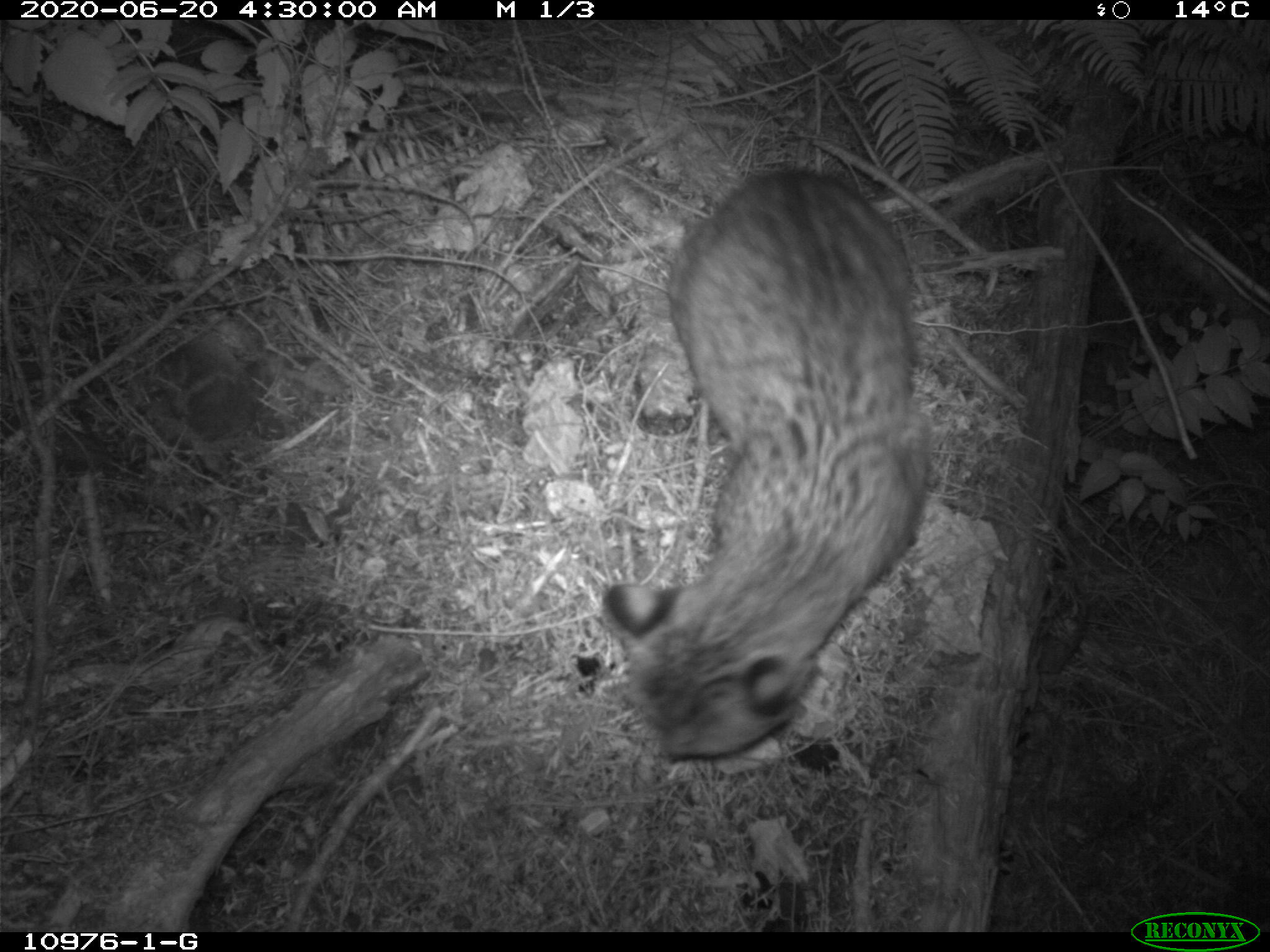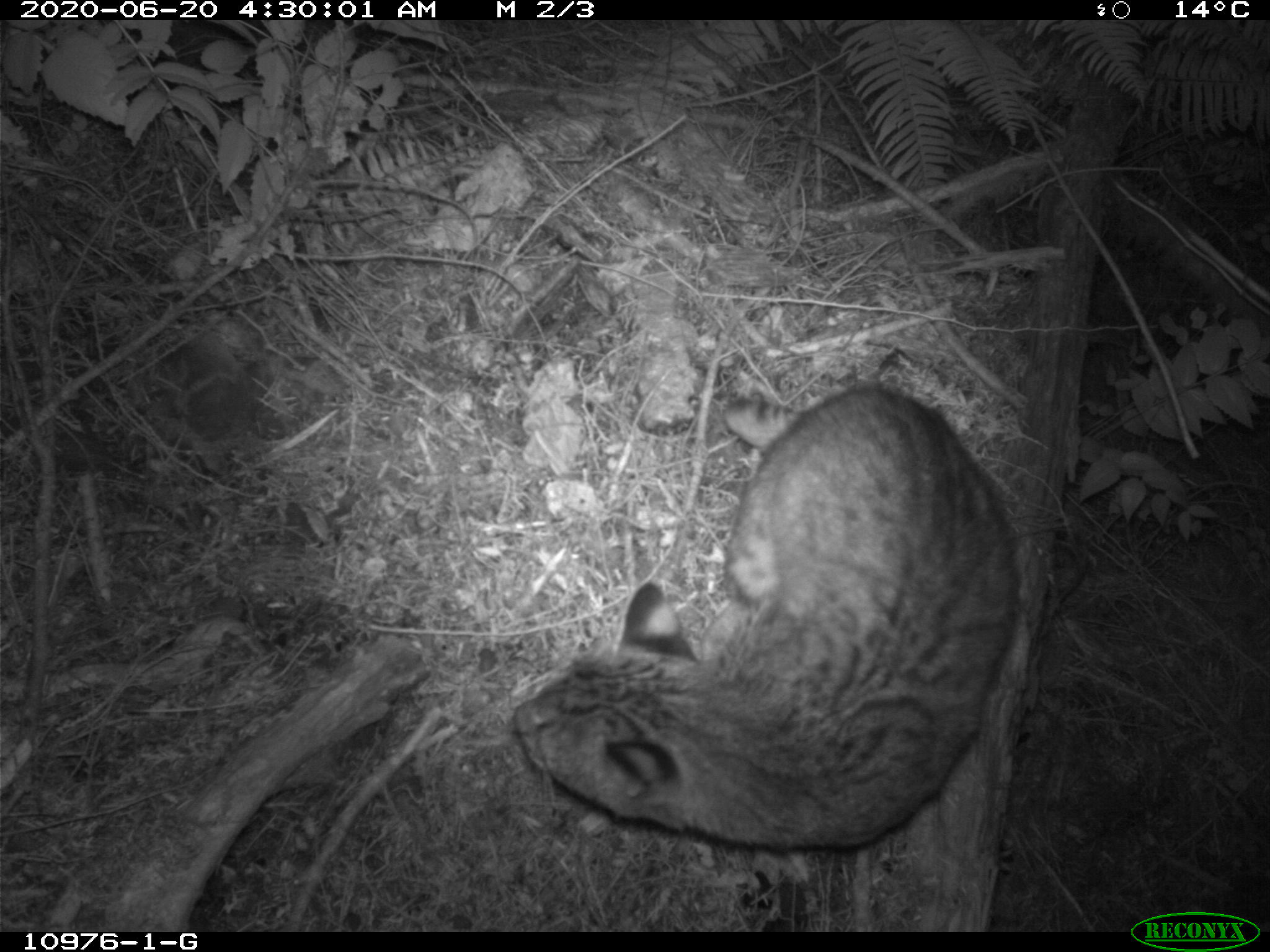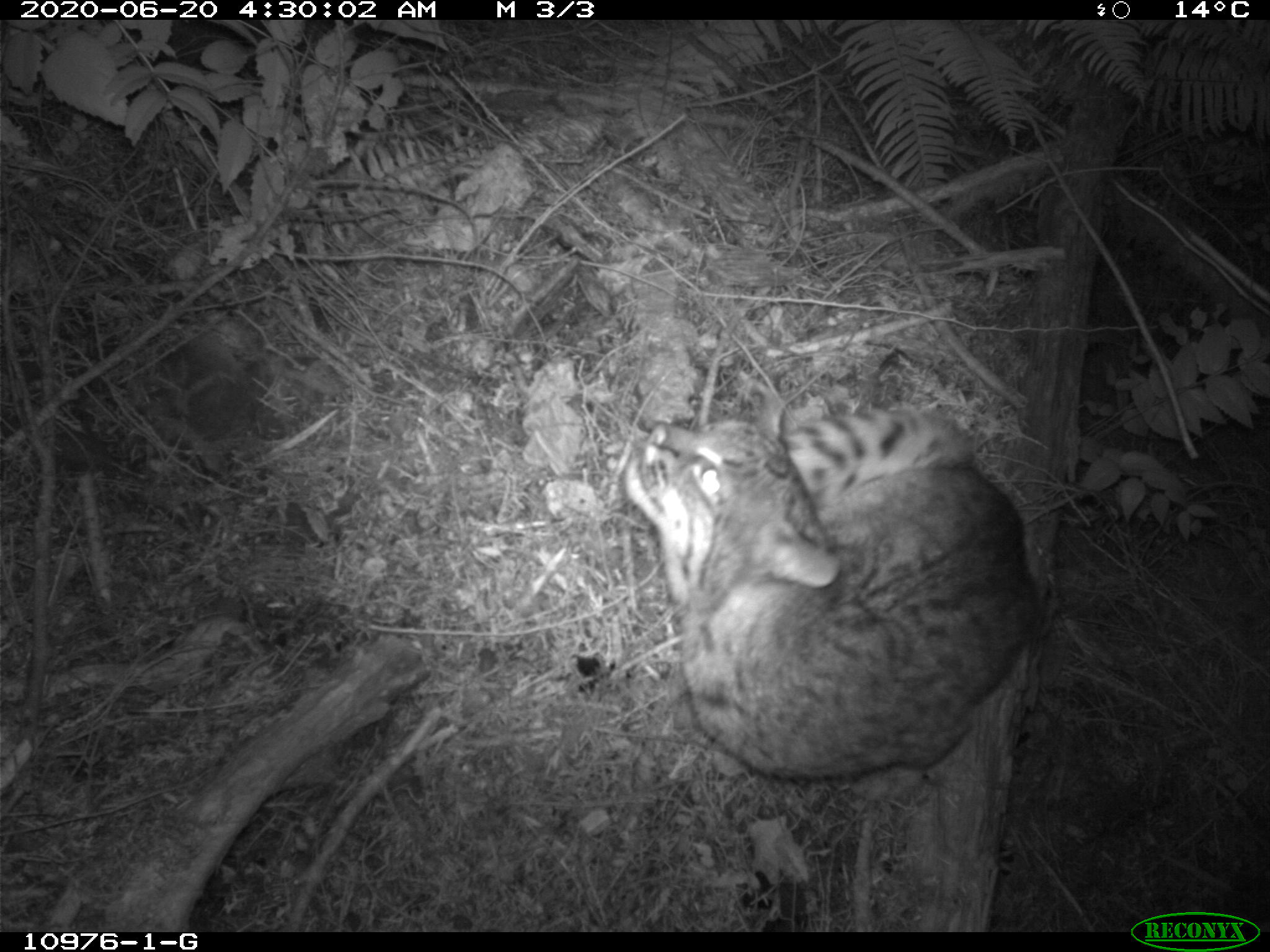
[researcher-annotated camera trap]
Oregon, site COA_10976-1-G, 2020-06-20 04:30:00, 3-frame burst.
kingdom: Animalia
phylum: Chordata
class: Mammalia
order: Carnivora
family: Felidae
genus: Lynx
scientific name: Lynx rufus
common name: bobcat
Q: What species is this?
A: Bobcat (Lynx rufus).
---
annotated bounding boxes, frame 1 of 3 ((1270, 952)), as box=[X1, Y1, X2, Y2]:
bobcat: box=[580, 153, 950, 774]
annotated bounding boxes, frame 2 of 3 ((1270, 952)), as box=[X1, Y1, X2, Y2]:
bobcat: box=[497, 377, 1035, 867]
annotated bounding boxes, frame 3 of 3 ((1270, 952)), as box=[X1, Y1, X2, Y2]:
bobcat: box=[614, 384, 1061, 795]